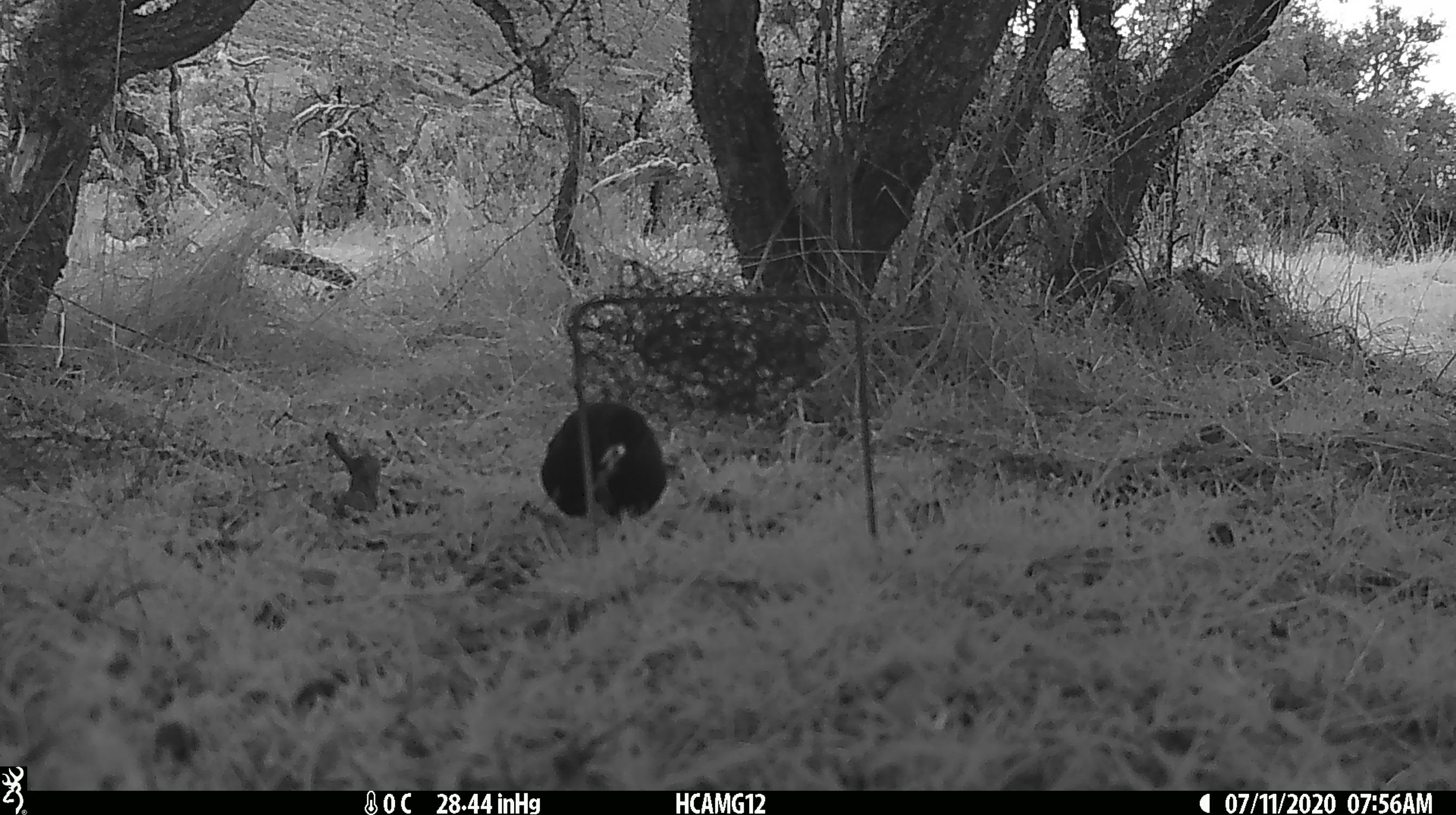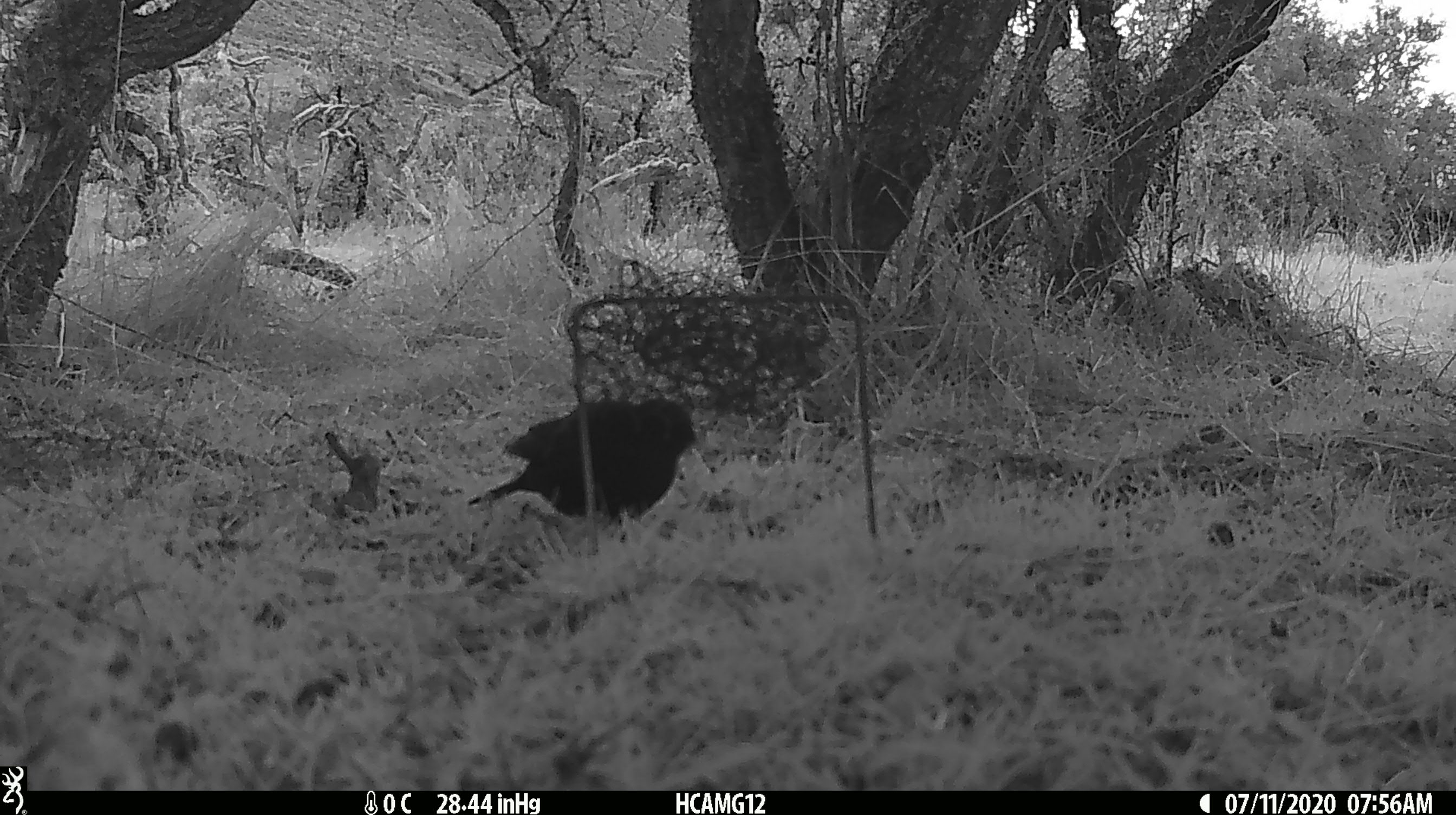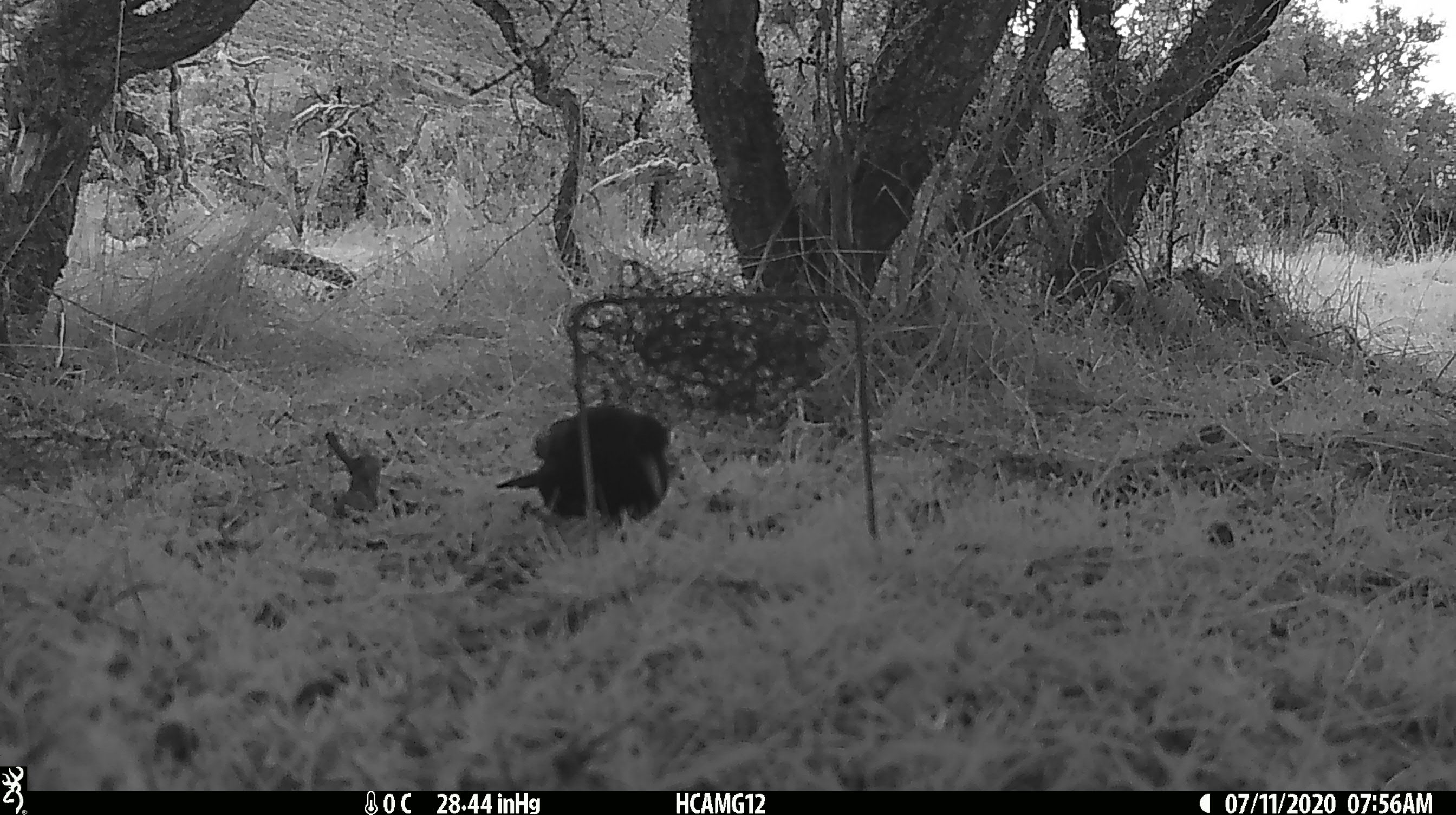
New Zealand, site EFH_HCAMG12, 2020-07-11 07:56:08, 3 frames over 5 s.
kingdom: Animalia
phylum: Chordata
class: Aves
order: Passeriformes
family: Turdidae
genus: Turdus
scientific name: Turdus merula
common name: eurasian blackbird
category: blackbird